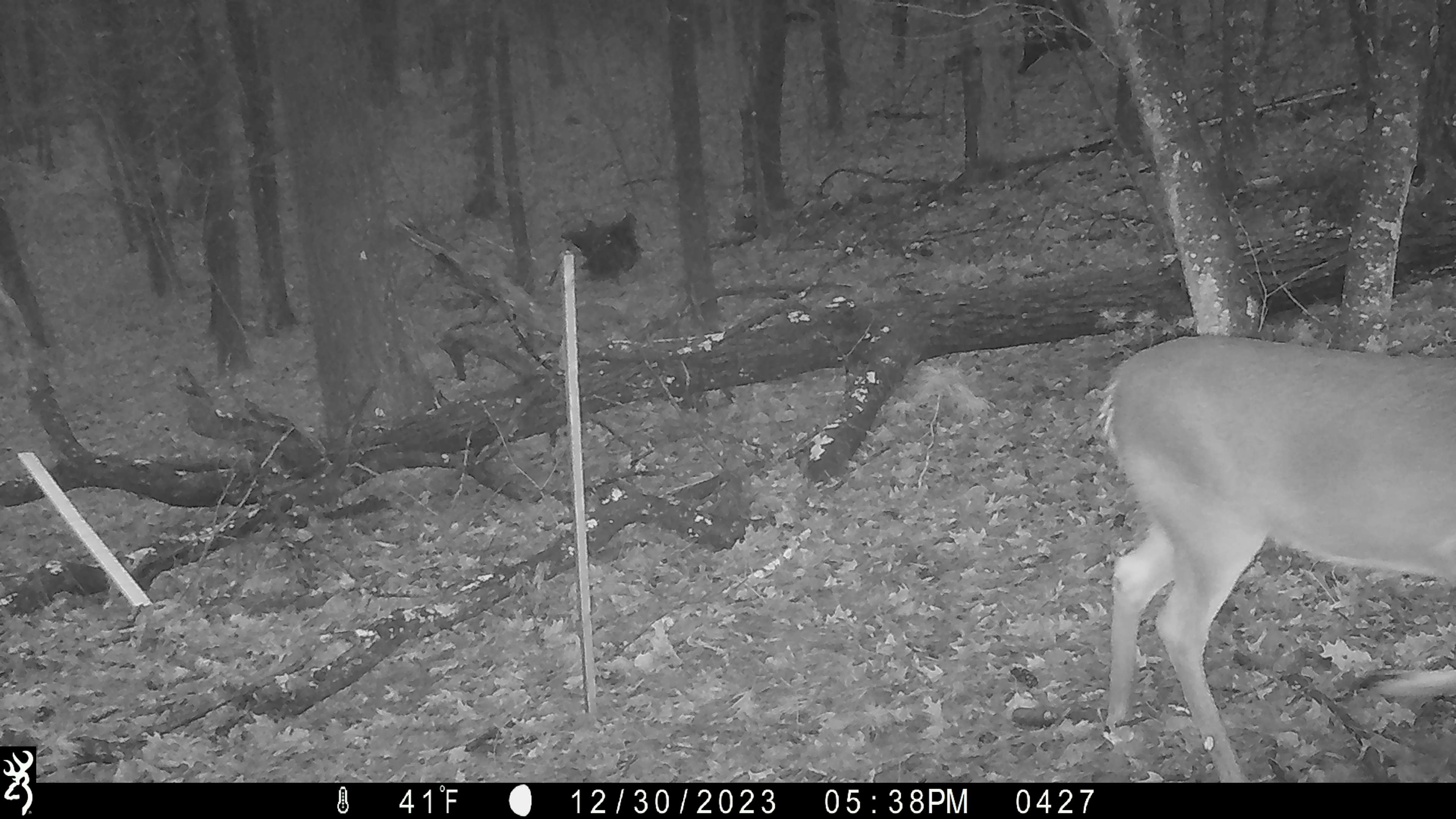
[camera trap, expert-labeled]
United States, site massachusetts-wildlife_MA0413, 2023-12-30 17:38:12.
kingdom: Animalia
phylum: Chordata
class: Mammalia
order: Artiodactyla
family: Cervidae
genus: Odocoileus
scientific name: Odocoileus virginianus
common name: white-tailed deer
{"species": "white-tailed deer (Odocoileus virginianus)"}